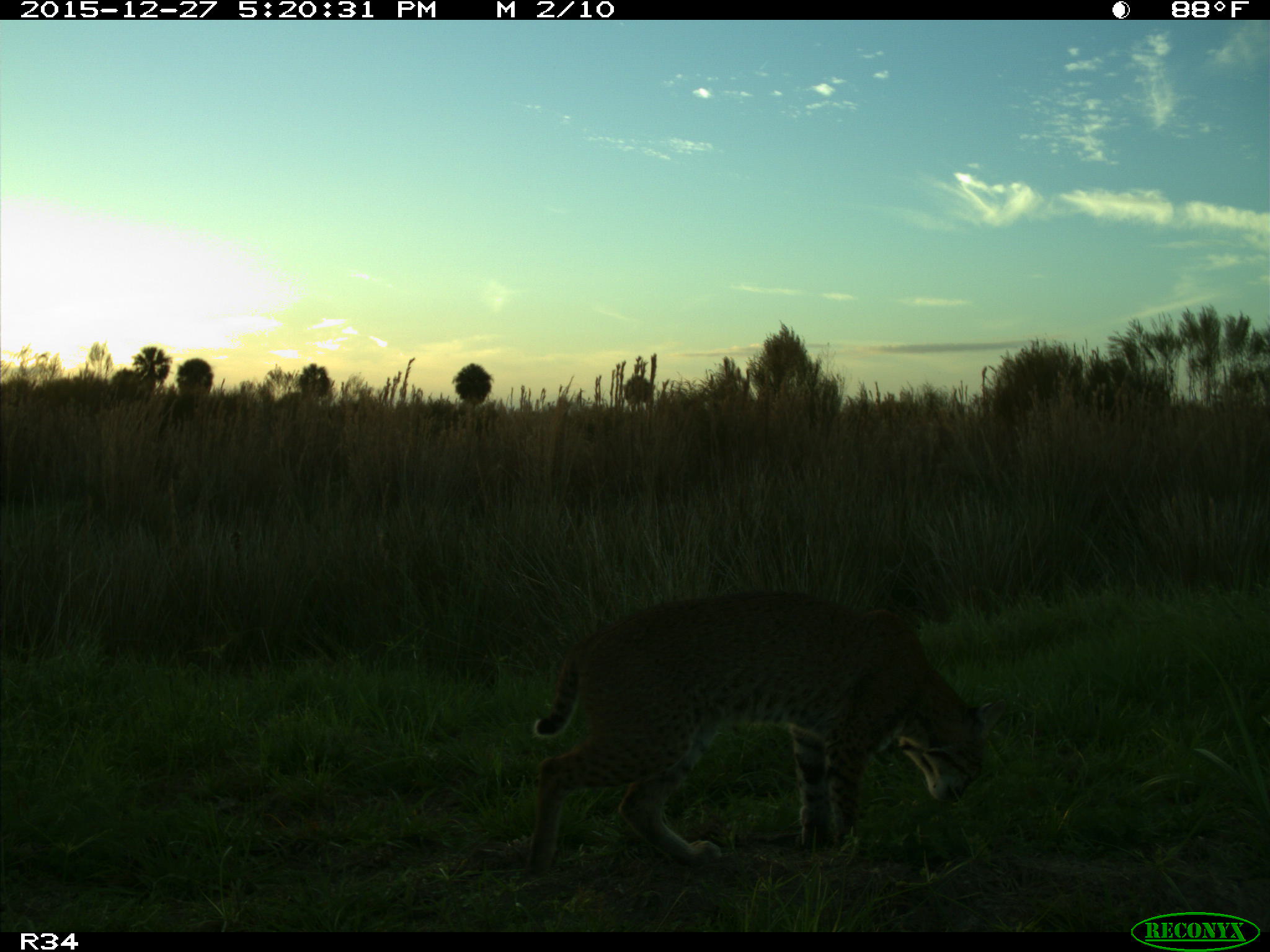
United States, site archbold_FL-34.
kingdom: Animalia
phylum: Chordata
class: Mammalia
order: Carnivora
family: Felidae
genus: Lynx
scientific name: Lynx rufus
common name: bobcat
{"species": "Lynx rufus (bobcat)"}